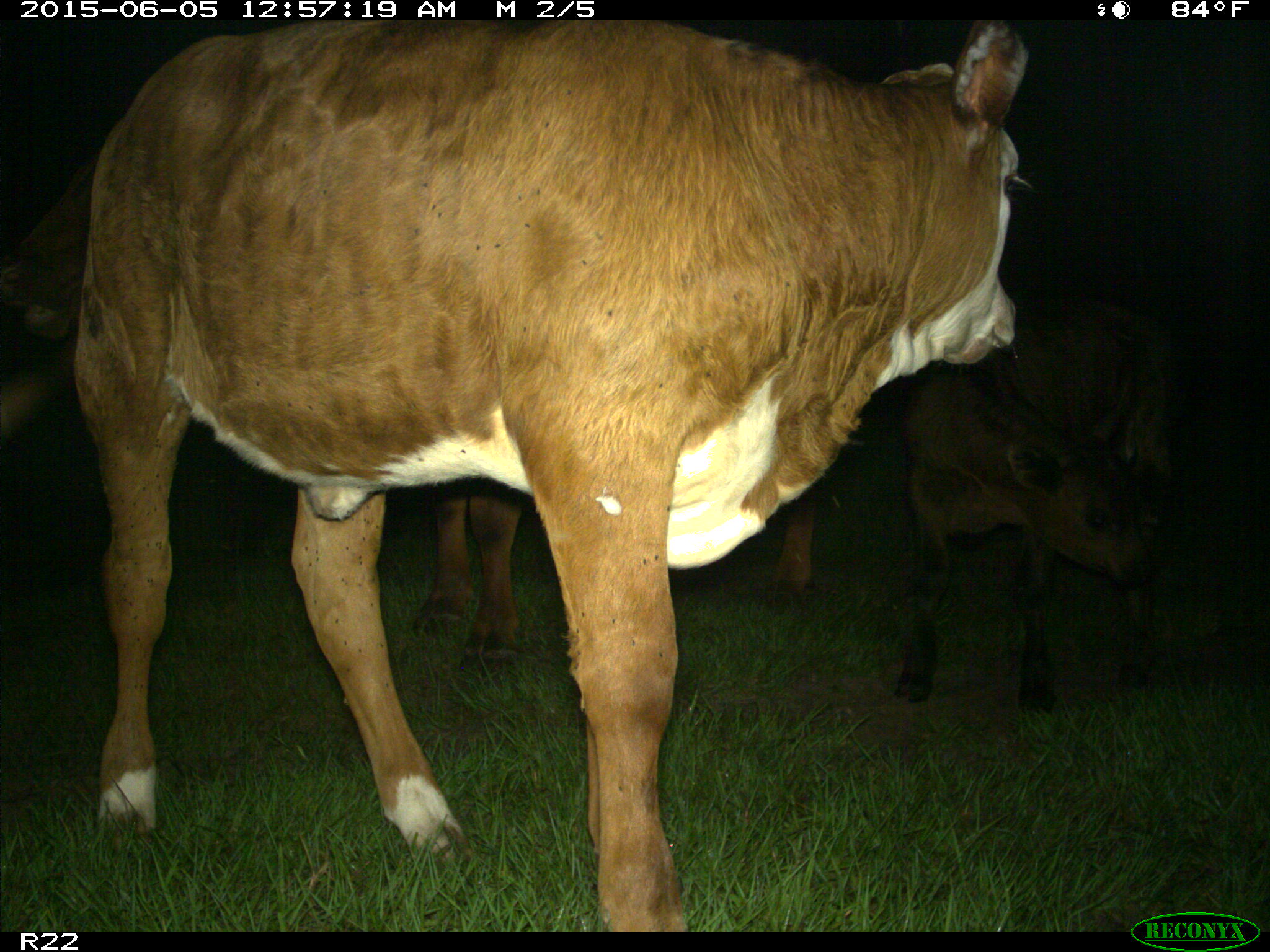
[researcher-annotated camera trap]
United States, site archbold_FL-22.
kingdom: Animalia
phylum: Chordata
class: Mammalia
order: Artiodactyla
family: Bovidae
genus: Bos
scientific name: Bos taurus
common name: domestic cow